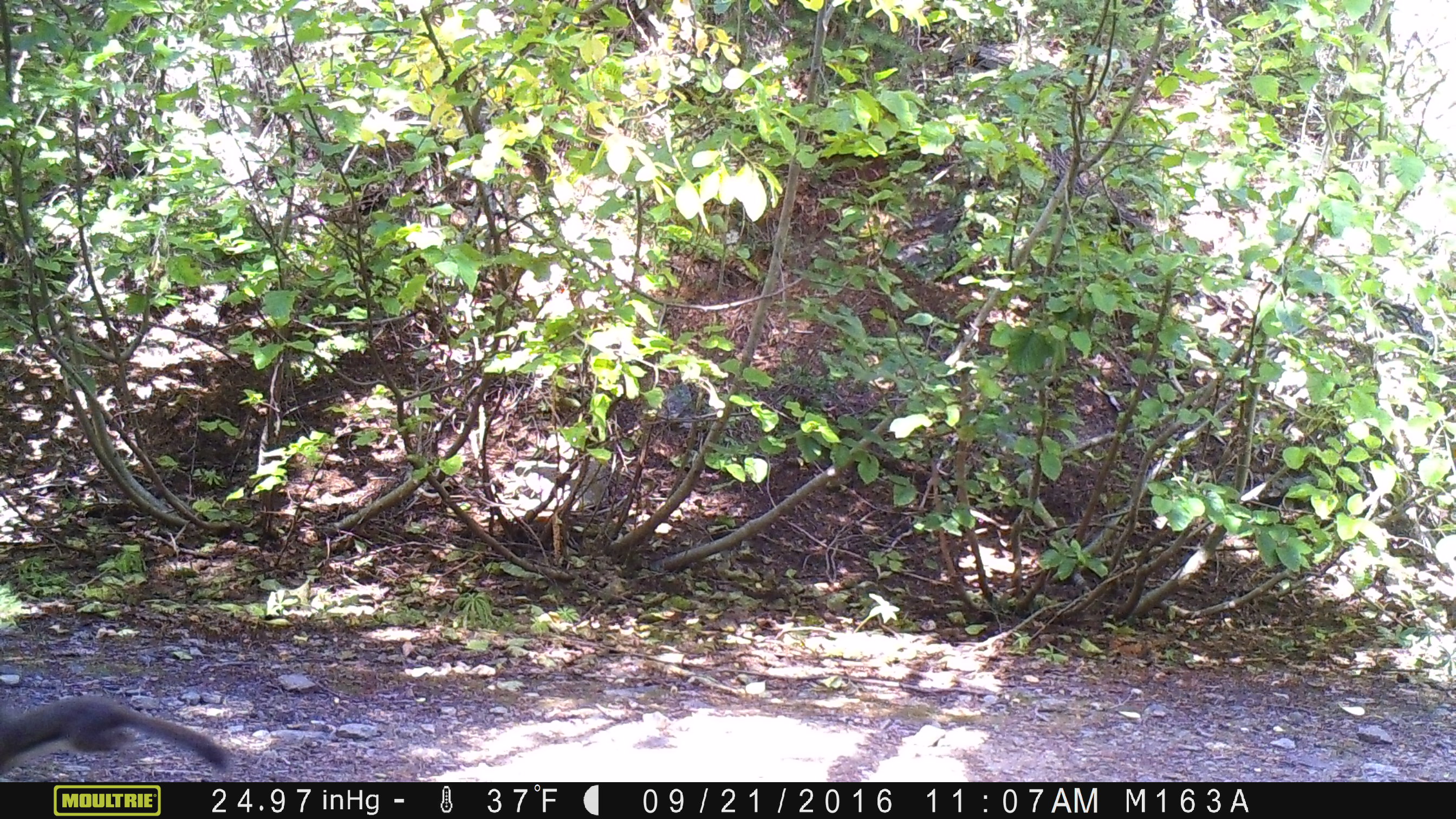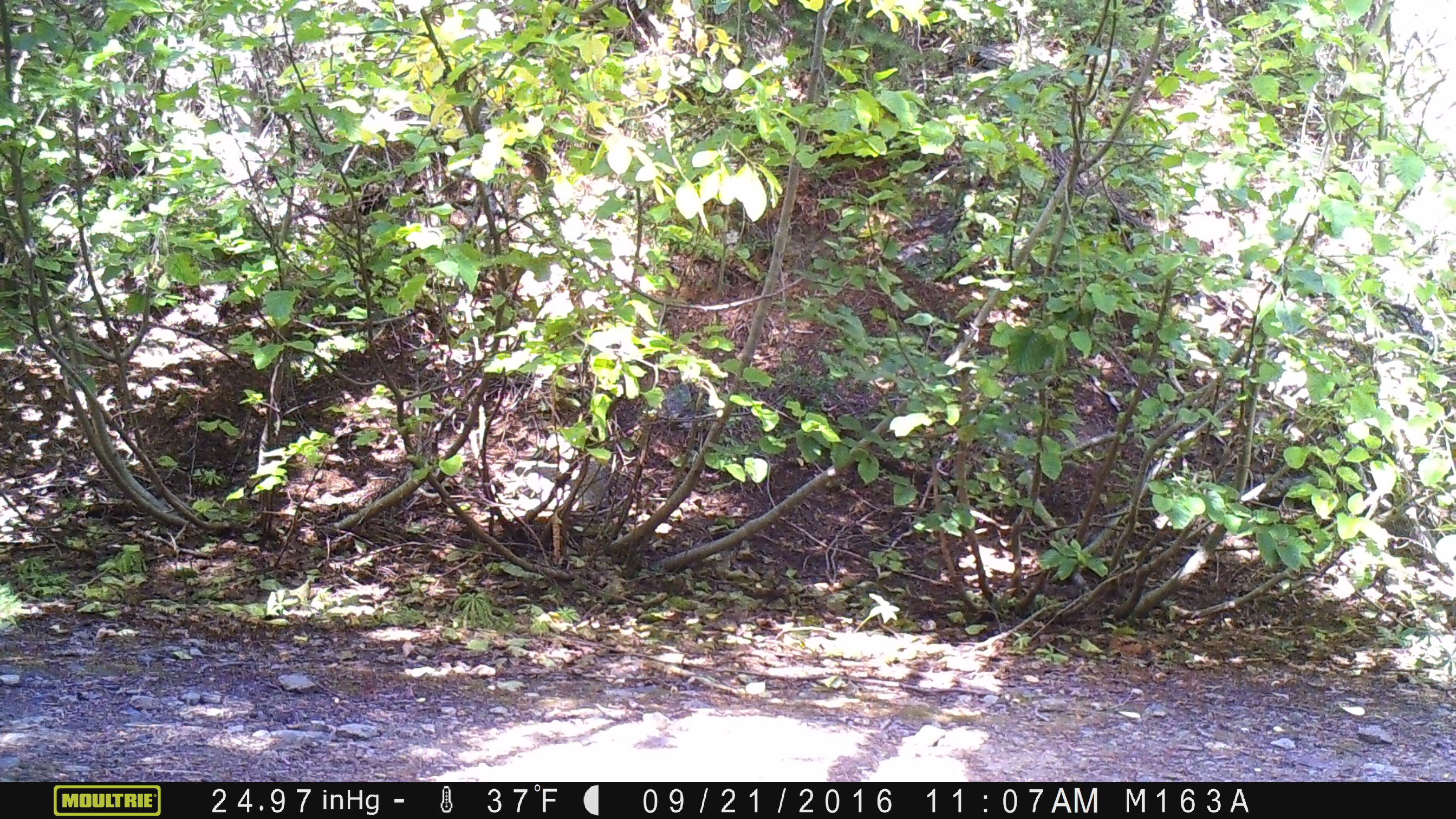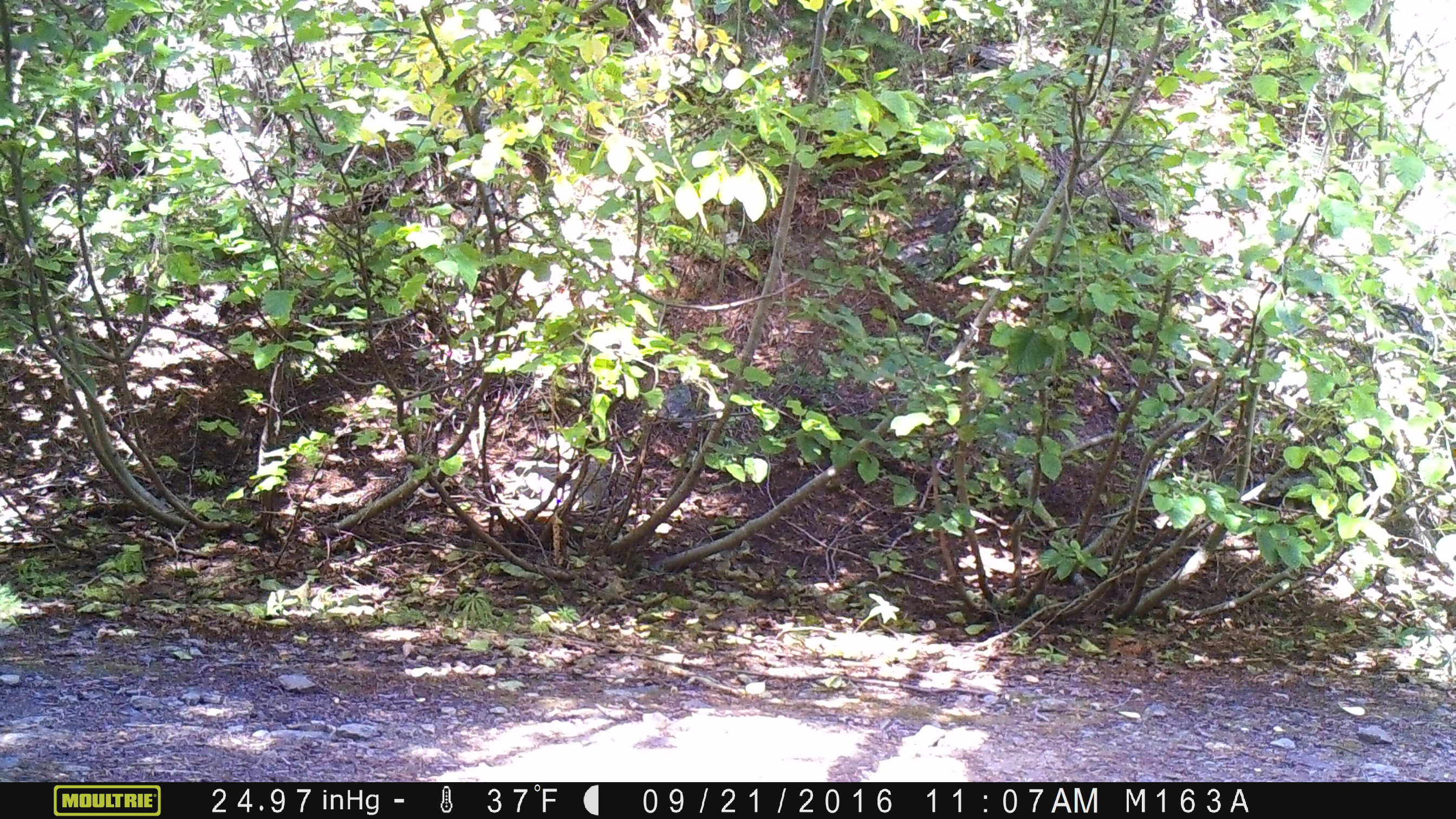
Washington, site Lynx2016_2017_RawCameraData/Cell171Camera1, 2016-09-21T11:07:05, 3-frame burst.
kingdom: Animalia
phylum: Chordata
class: Mammalia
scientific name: Mammalia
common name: small mammal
Small mammal (Mammalia). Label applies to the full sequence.